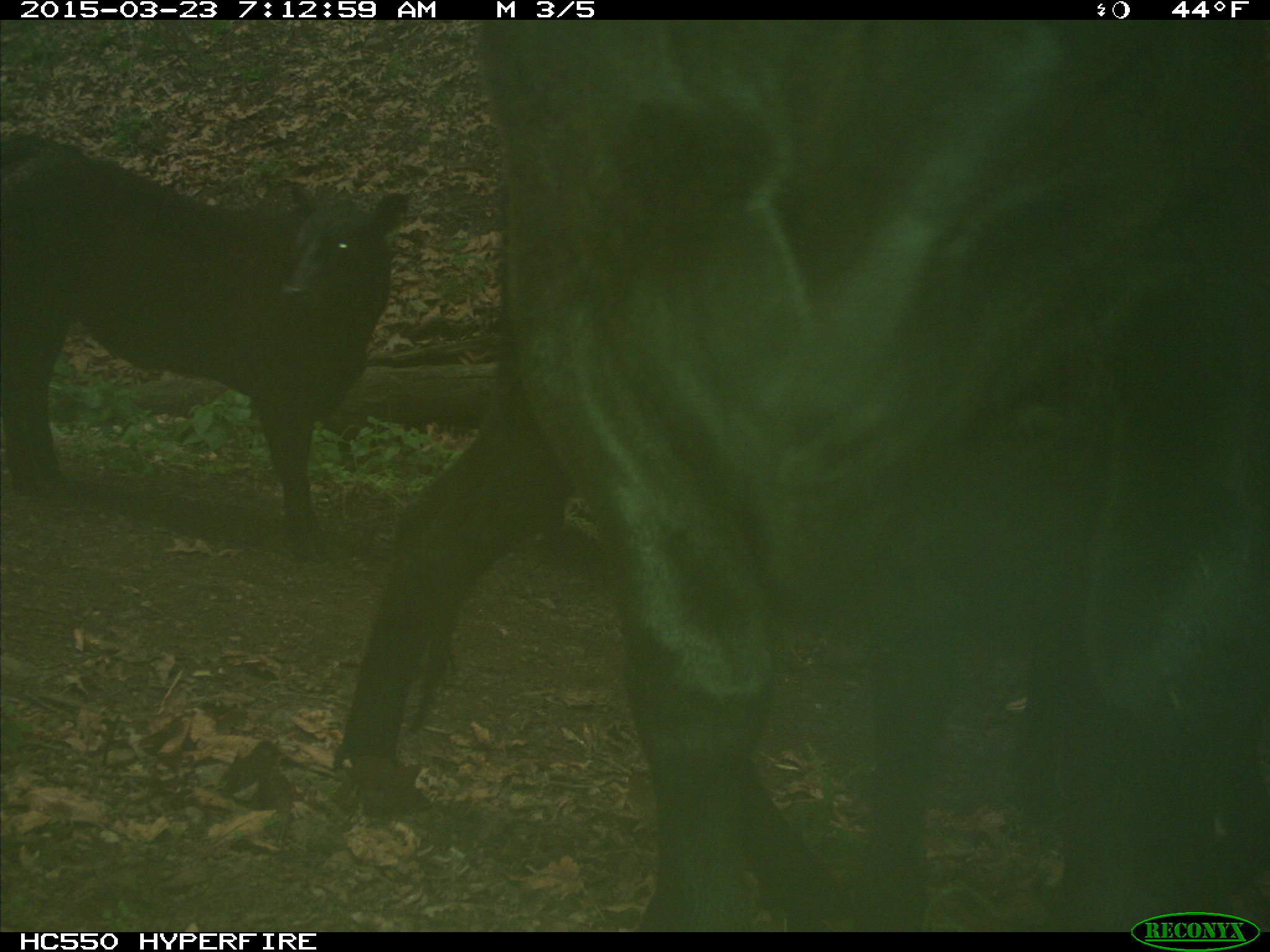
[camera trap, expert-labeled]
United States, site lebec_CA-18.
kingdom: Animalia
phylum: Chordata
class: Mammalia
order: Artiodactyla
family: Bovidae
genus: Bos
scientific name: Bos taurus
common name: domestic cow